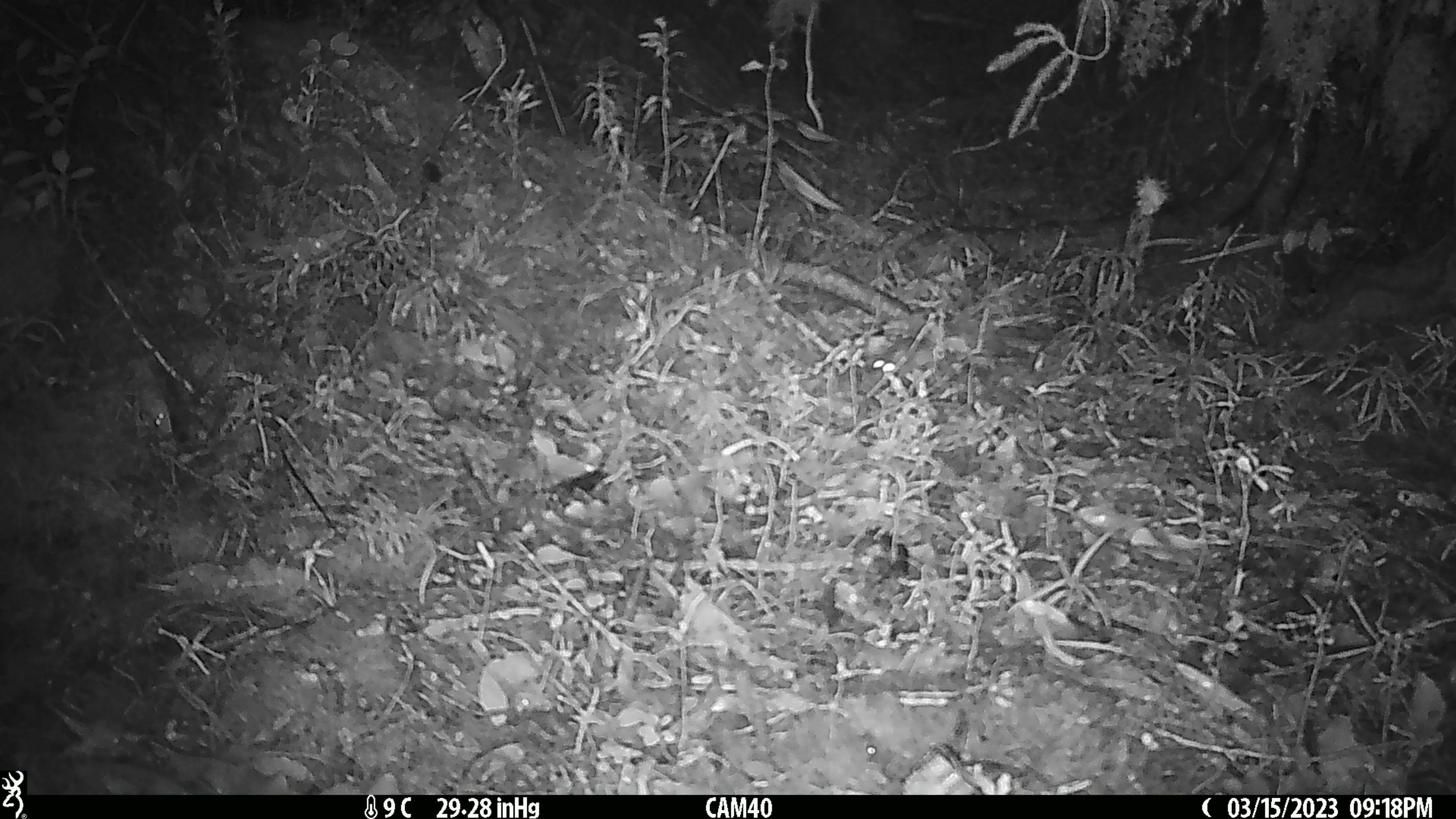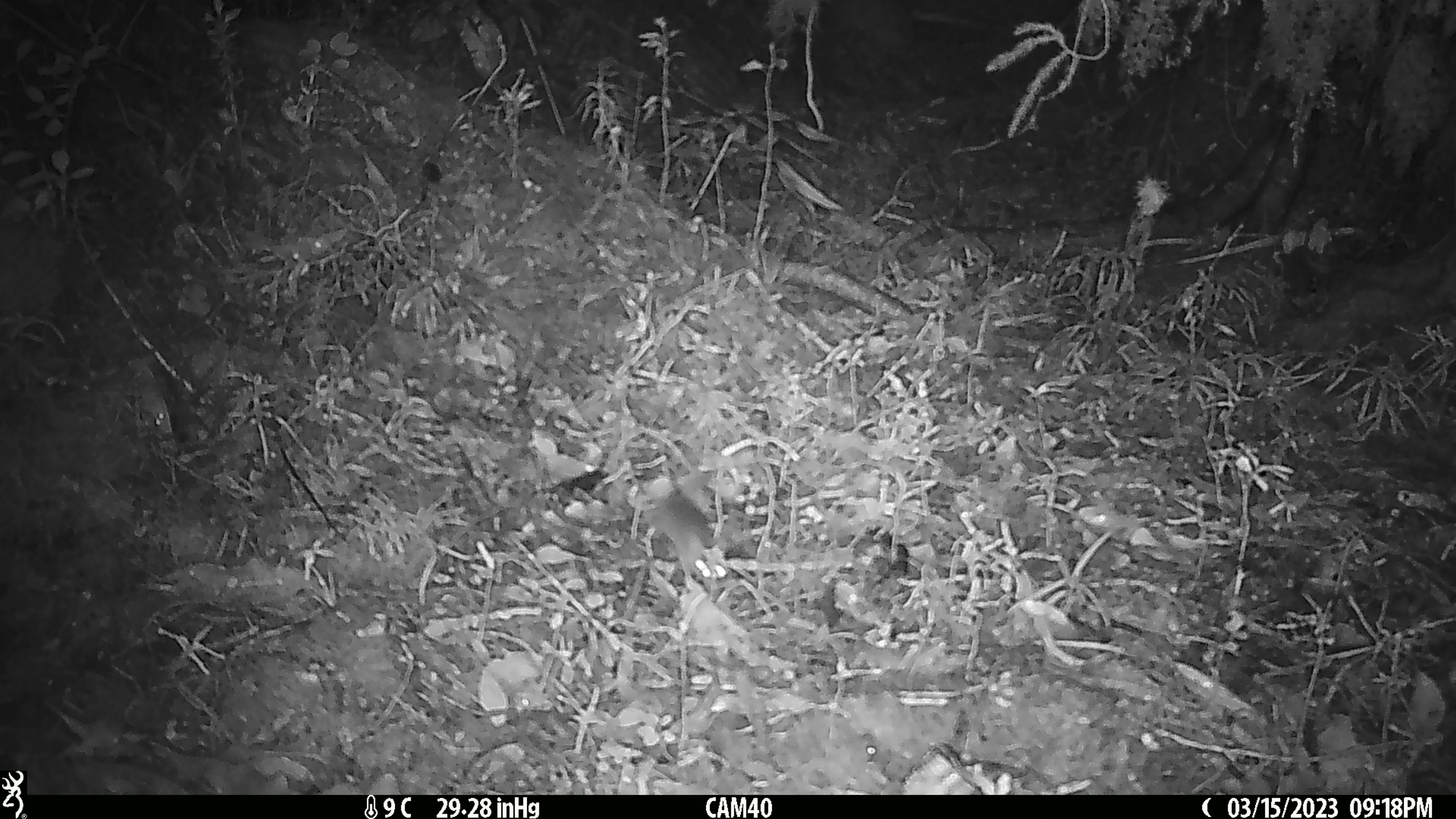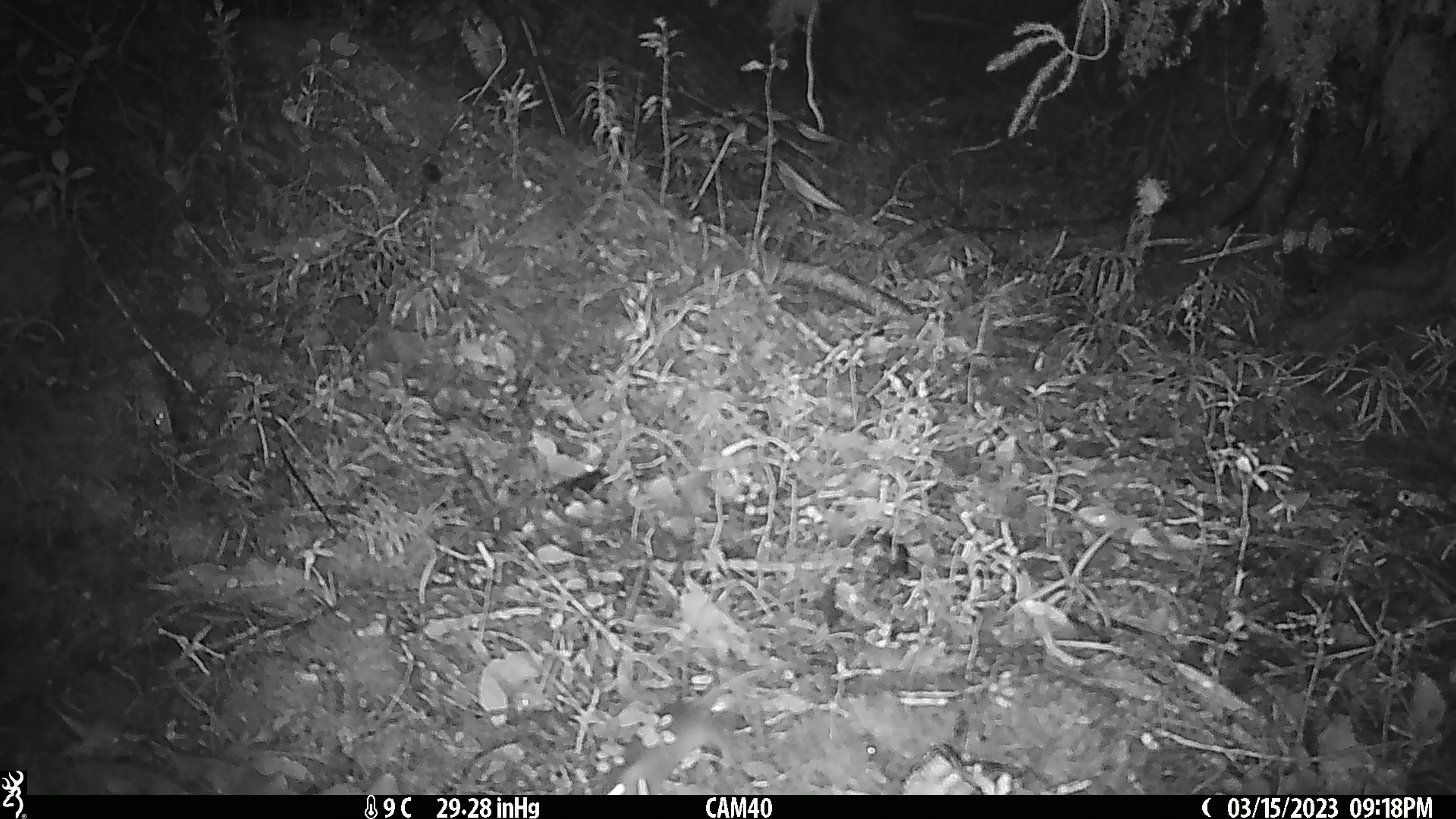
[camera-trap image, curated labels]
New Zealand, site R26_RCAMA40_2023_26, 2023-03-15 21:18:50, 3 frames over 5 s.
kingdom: Animalia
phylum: Chordata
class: Mammalia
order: Rodentia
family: Muridae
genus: Mus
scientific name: Mus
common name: mouse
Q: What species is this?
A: Mouse (Mus).